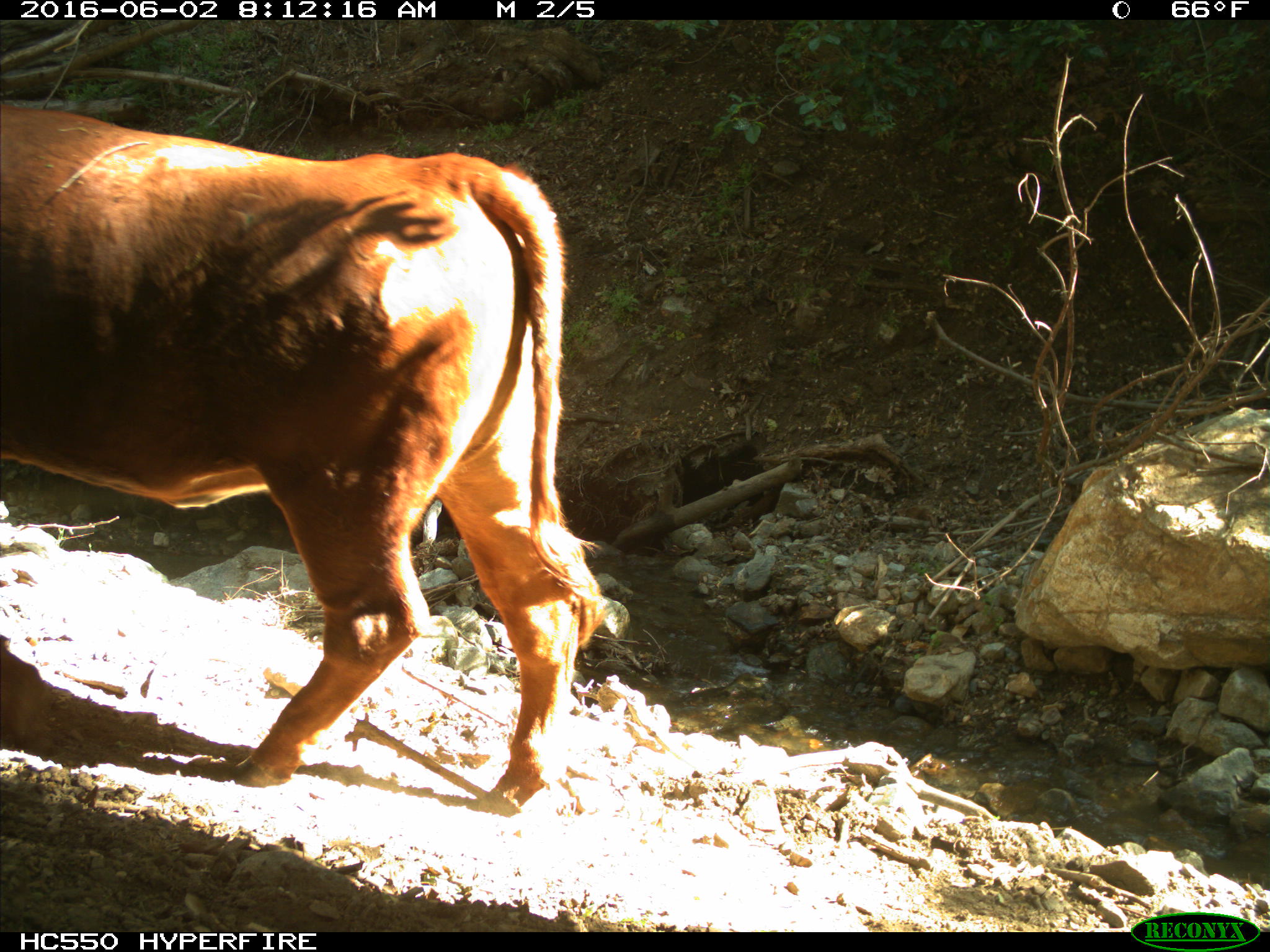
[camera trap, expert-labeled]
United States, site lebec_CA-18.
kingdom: Animalia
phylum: Chordata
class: Mammalia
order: Artiodactyla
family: Bovidae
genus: Bos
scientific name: Bos taurus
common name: domestic cow